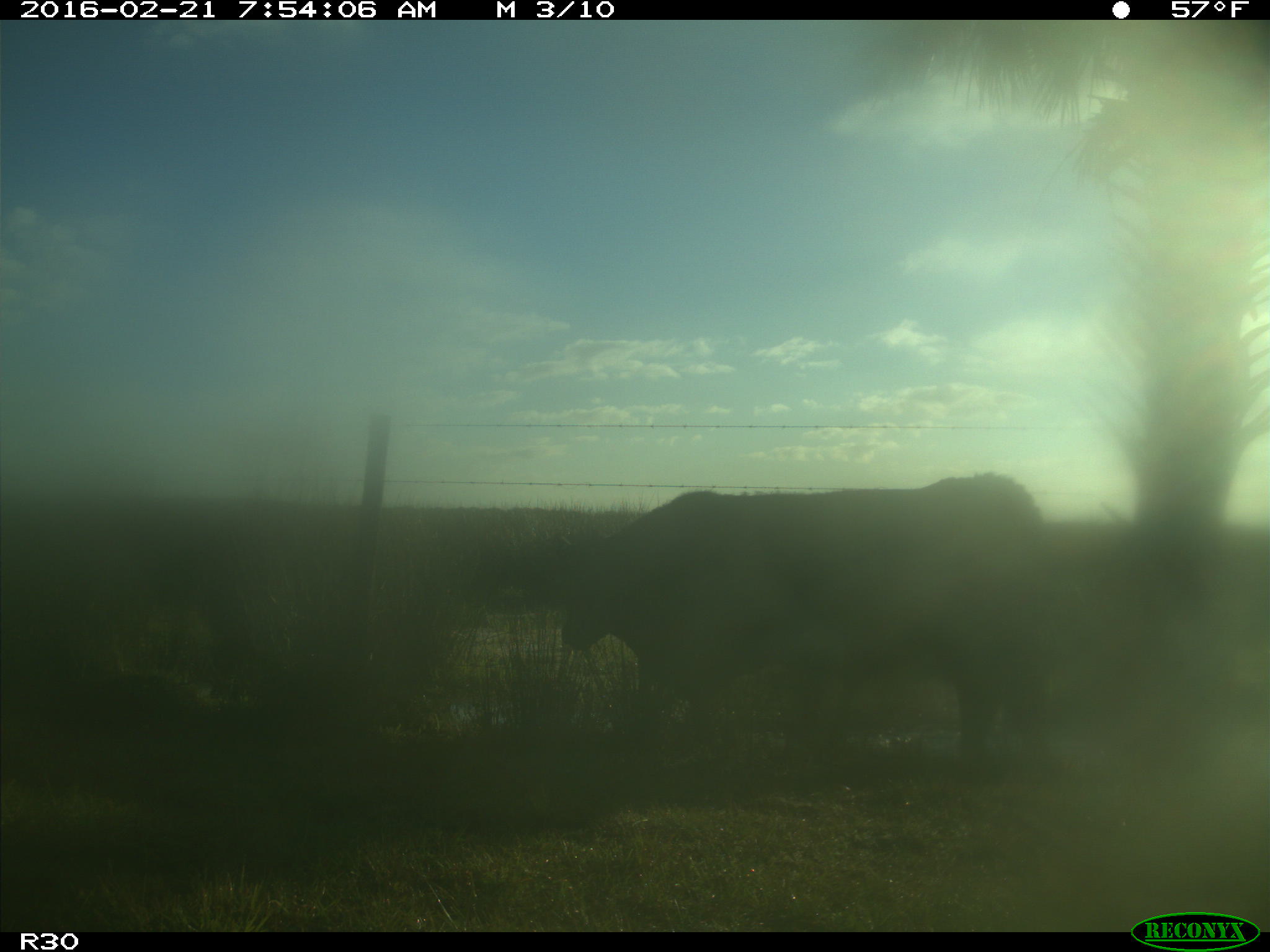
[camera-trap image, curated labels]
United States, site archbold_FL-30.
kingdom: Animalia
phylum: Chordata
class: Mammalia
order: Artiodactyla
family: Bovidae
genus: Bos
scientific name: Bos taurus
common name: domestic cow